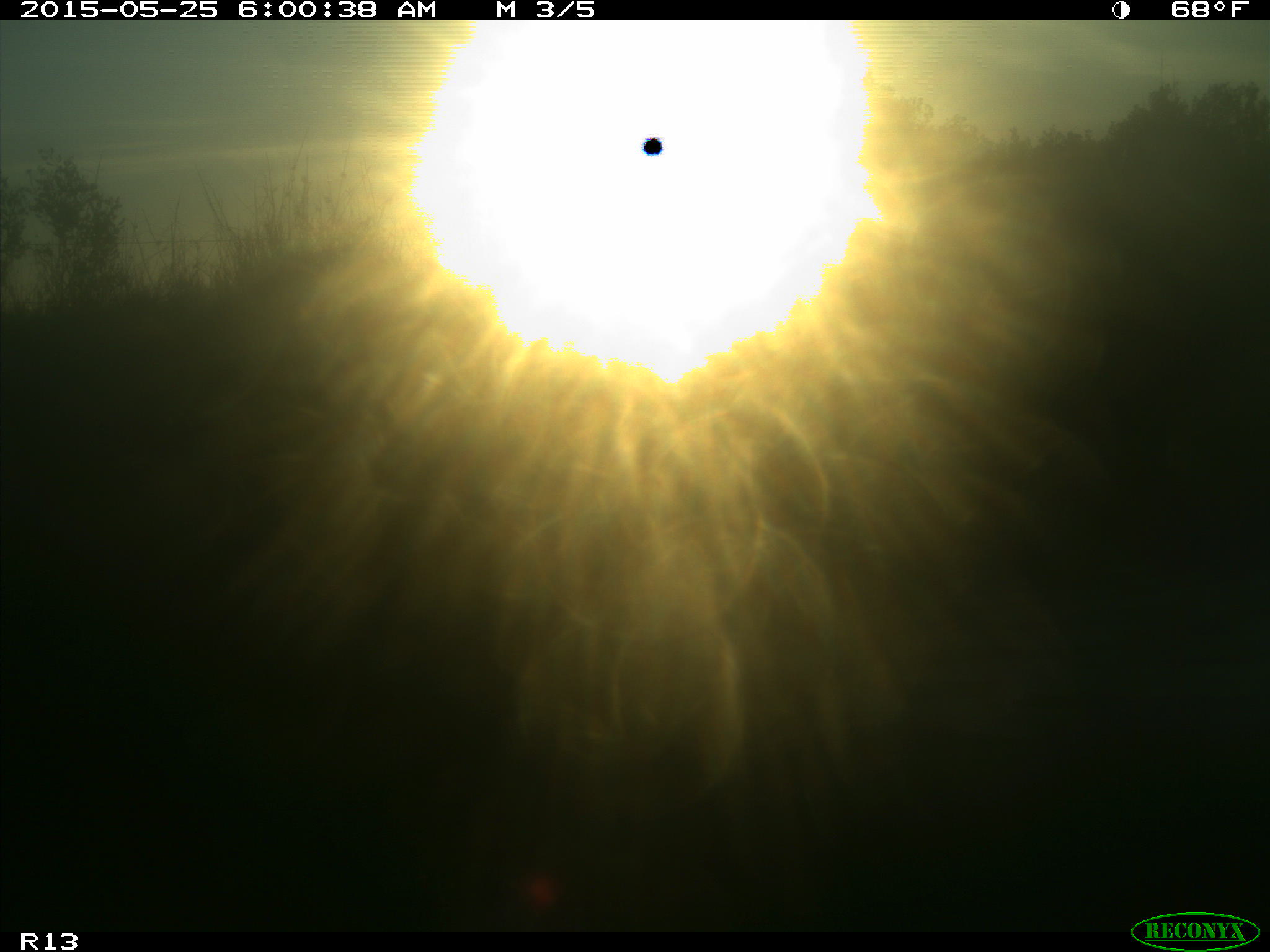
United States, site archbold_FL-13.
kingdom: Animalia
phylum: Chordata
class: Mammalia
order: Artiodactyla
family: Bovidae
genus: Bos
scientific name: Bos taurus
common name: domestic cow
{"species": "Bos taurus (domestic cow)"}